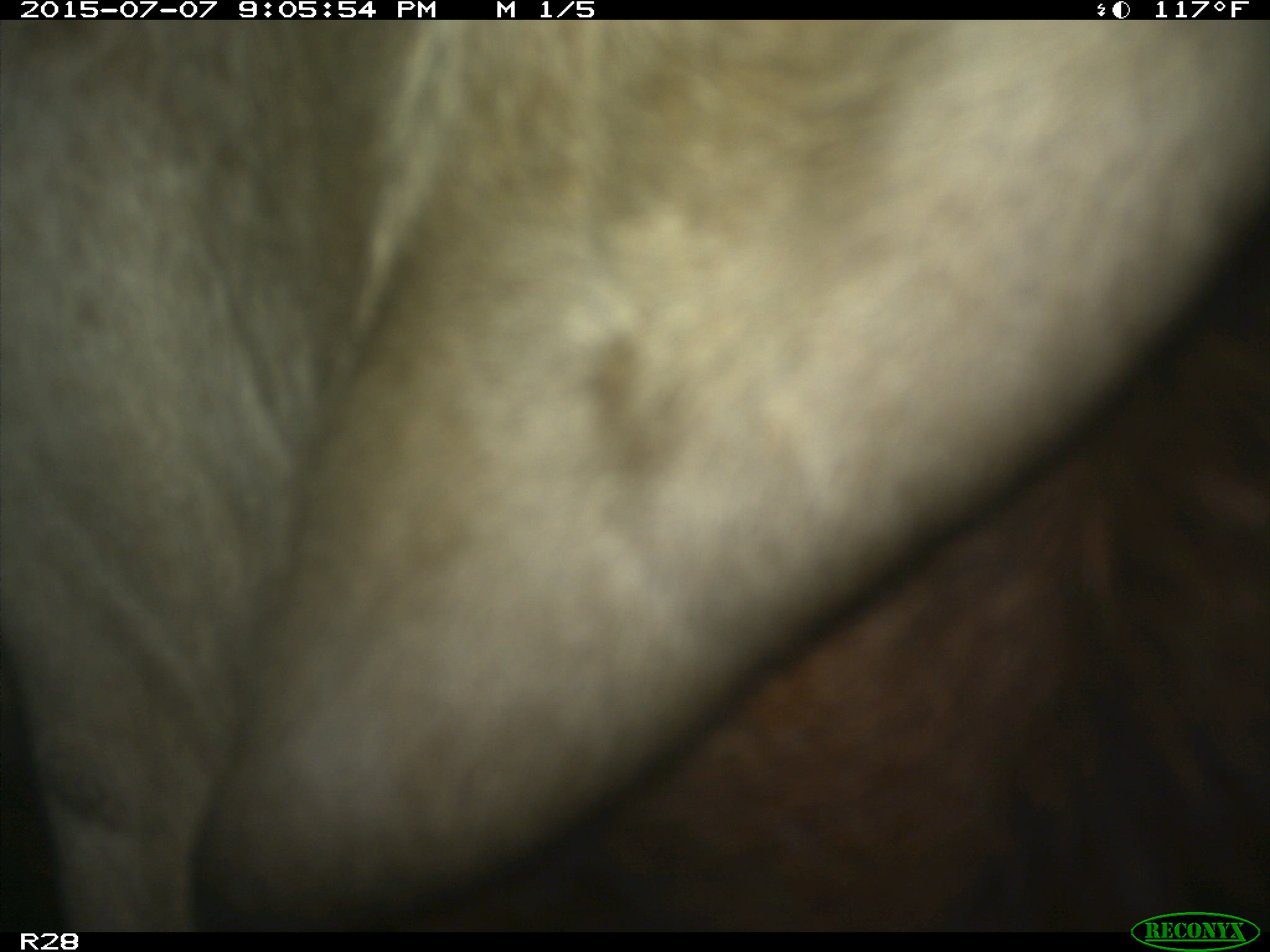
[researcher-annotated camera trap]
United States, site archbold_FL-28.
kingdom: Animalia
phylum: Chordata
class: Mammalia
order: Artiodactyla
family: Bovidae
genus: Bos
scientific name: Bos taurus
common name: domestic cow